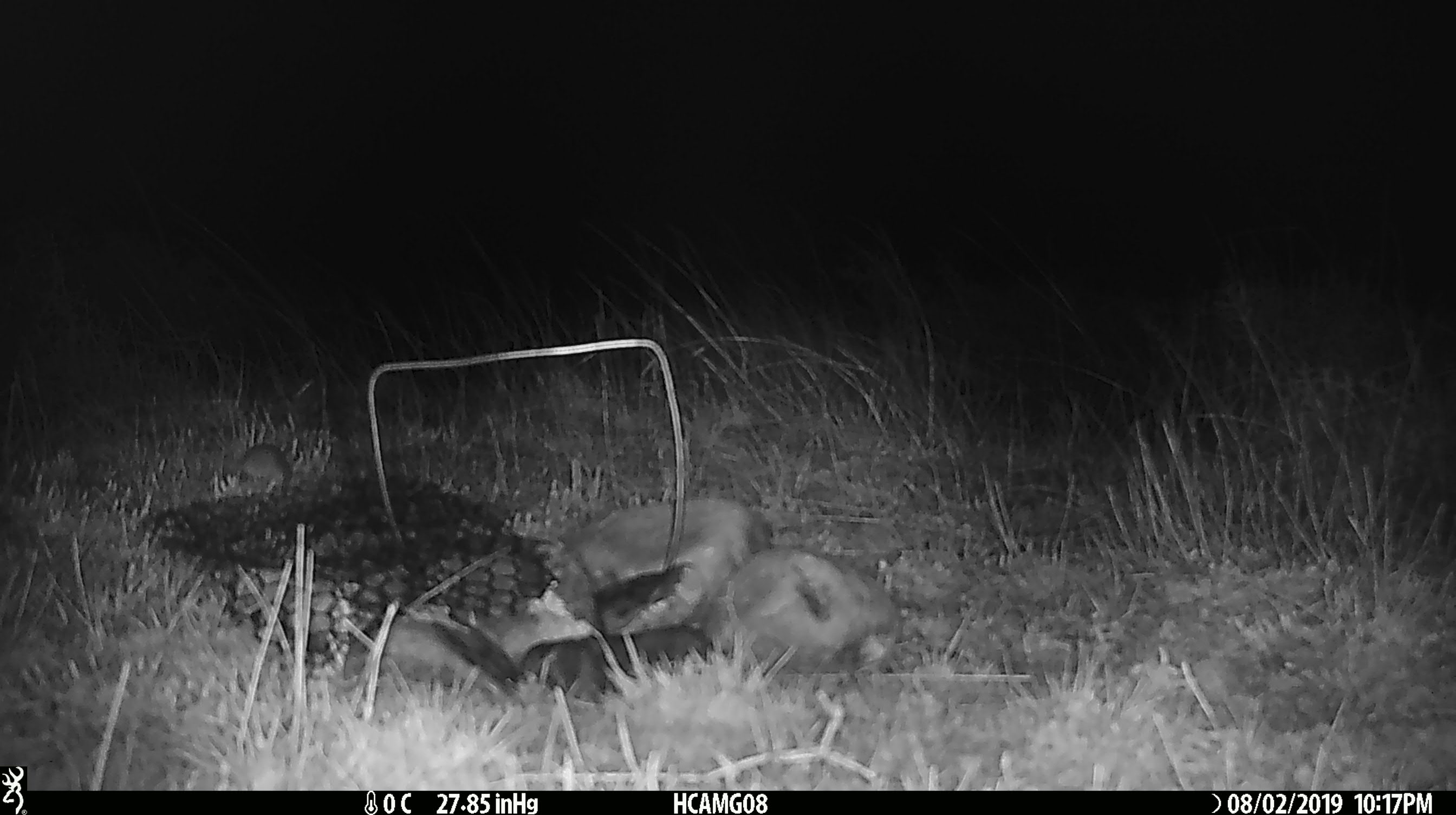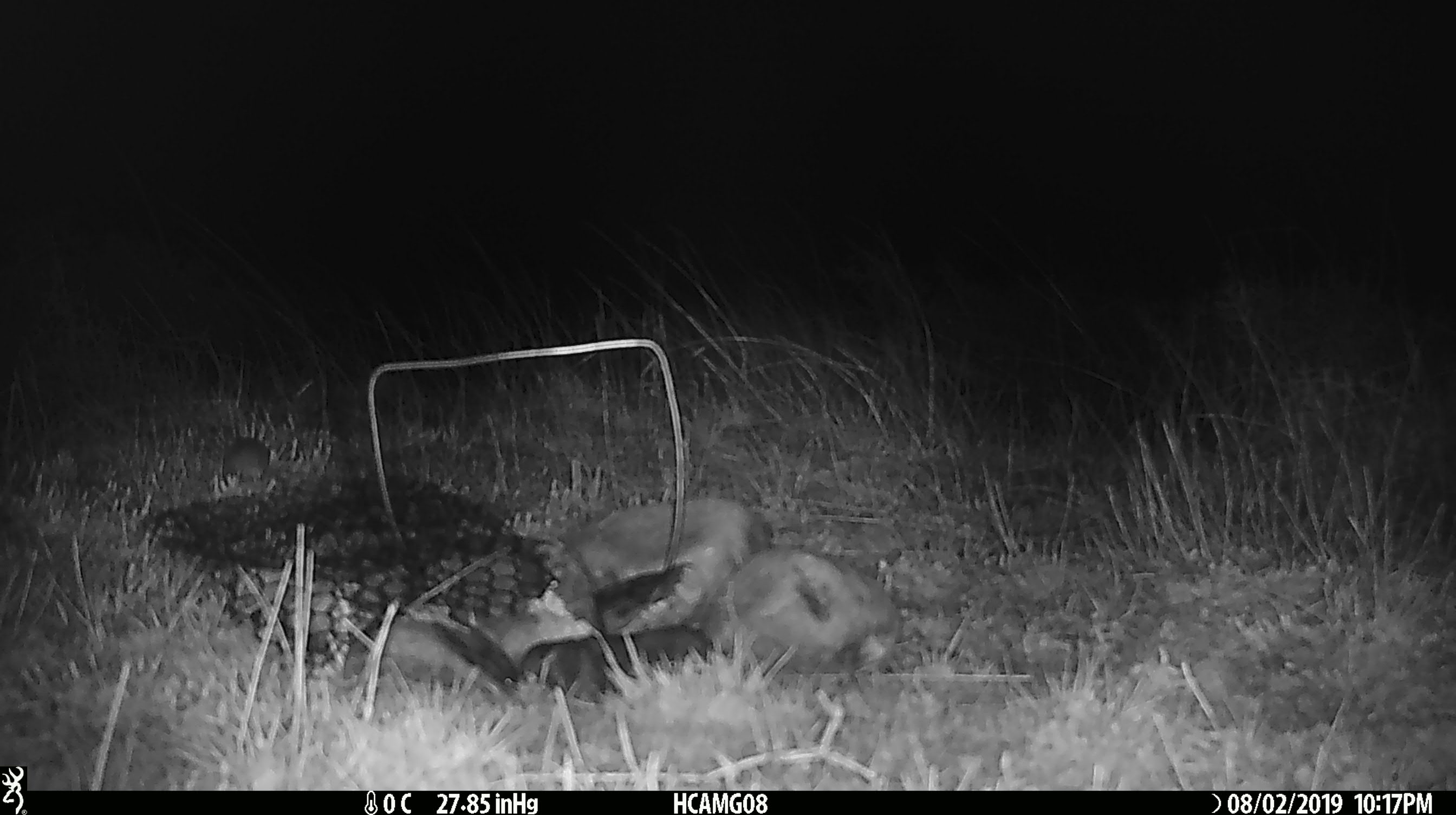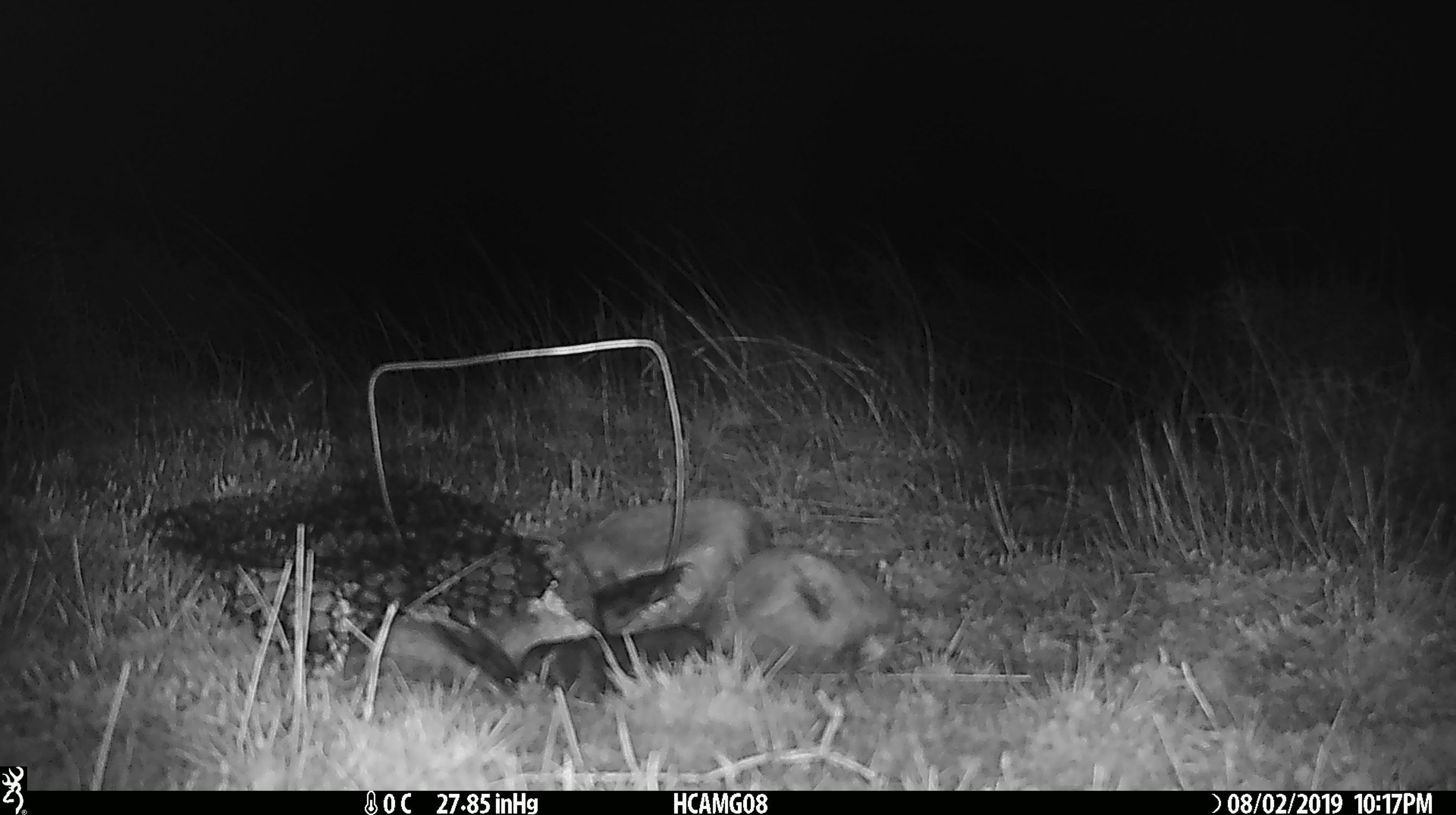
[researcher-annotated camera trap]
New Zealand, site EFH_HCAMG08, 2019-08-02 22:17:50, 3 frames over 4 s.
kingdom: Animalia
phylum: Chordata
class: Mammalia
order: Rodentia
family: Muridae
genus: Mus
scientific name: Mus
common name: mouse